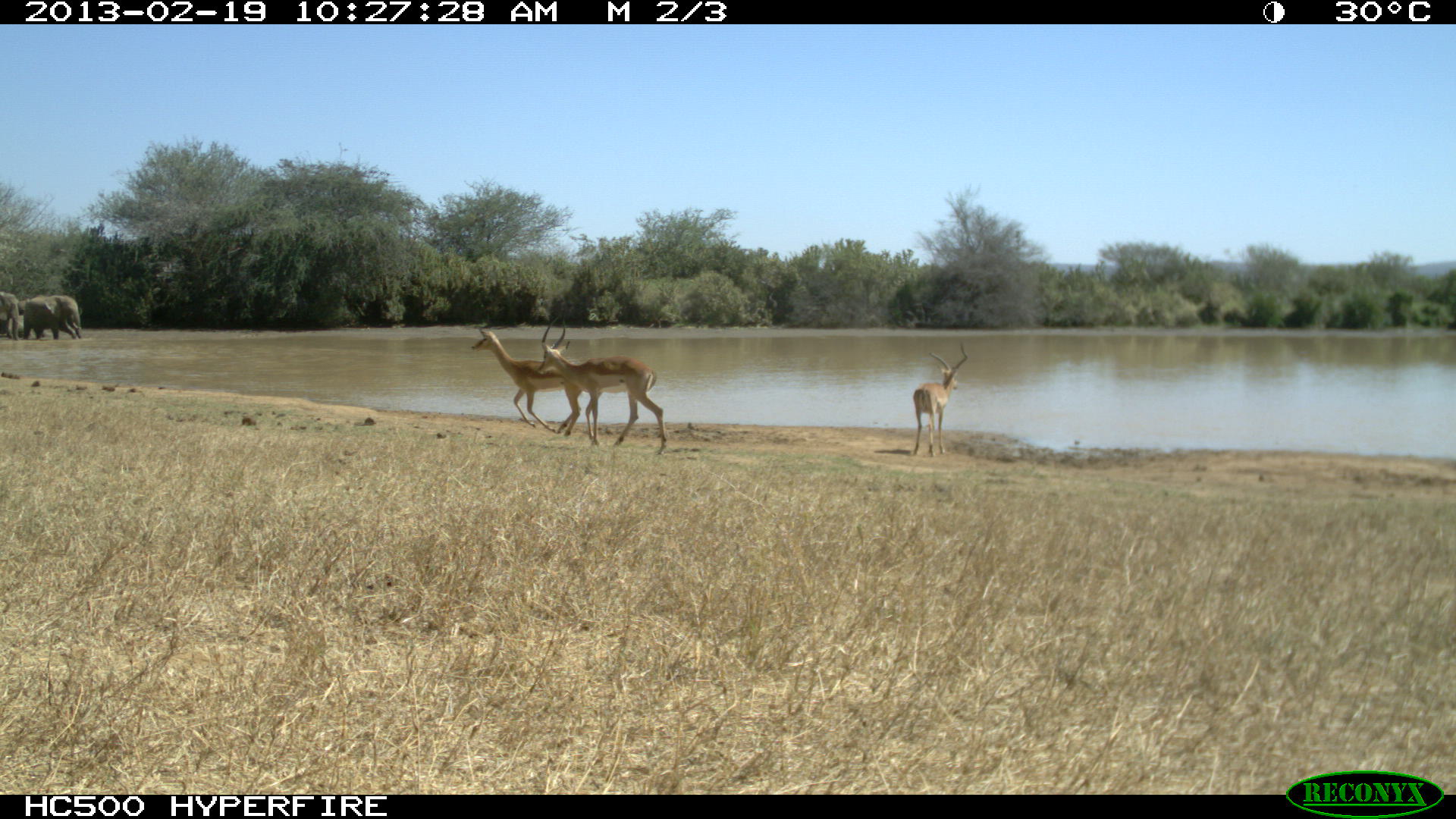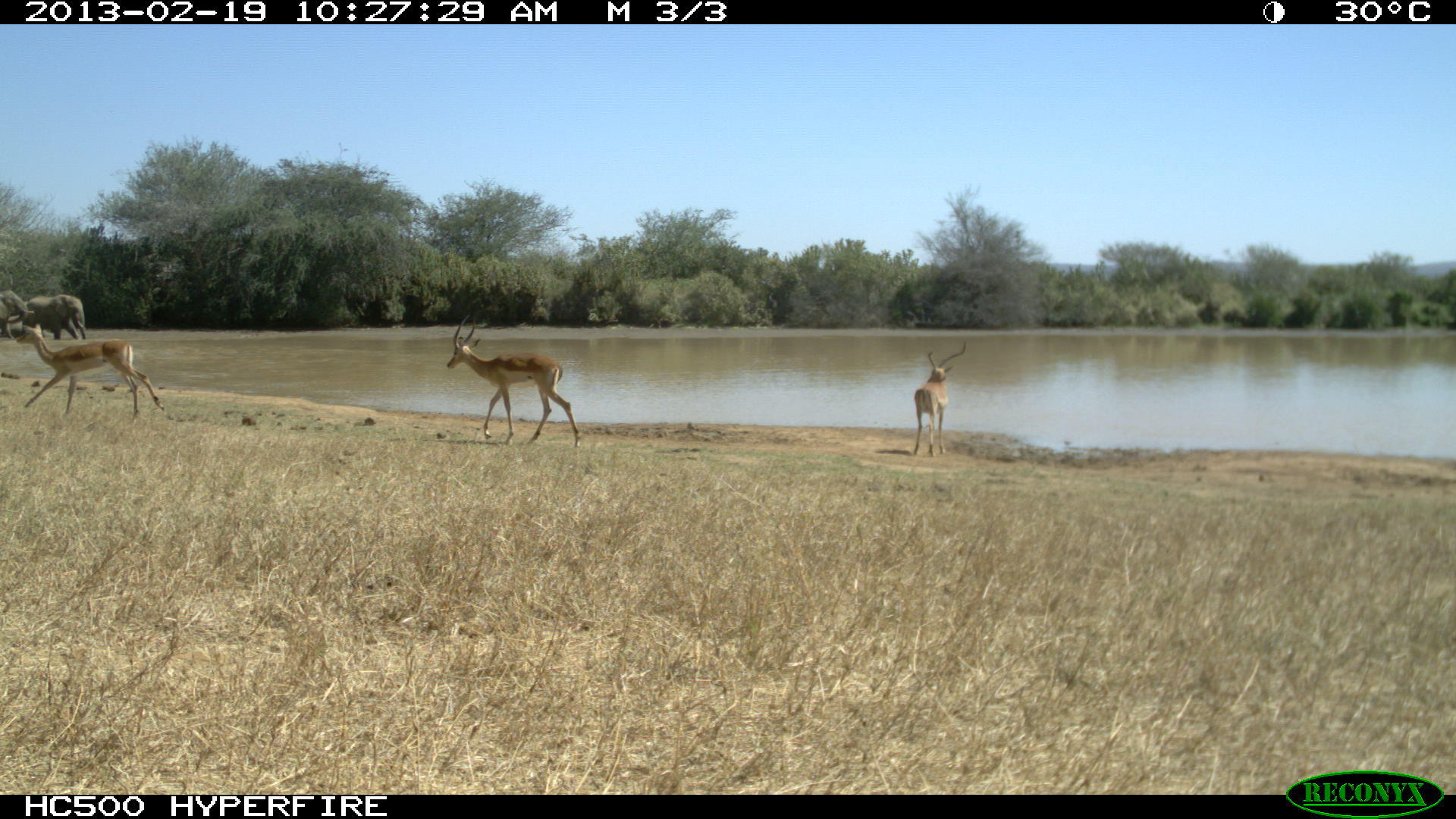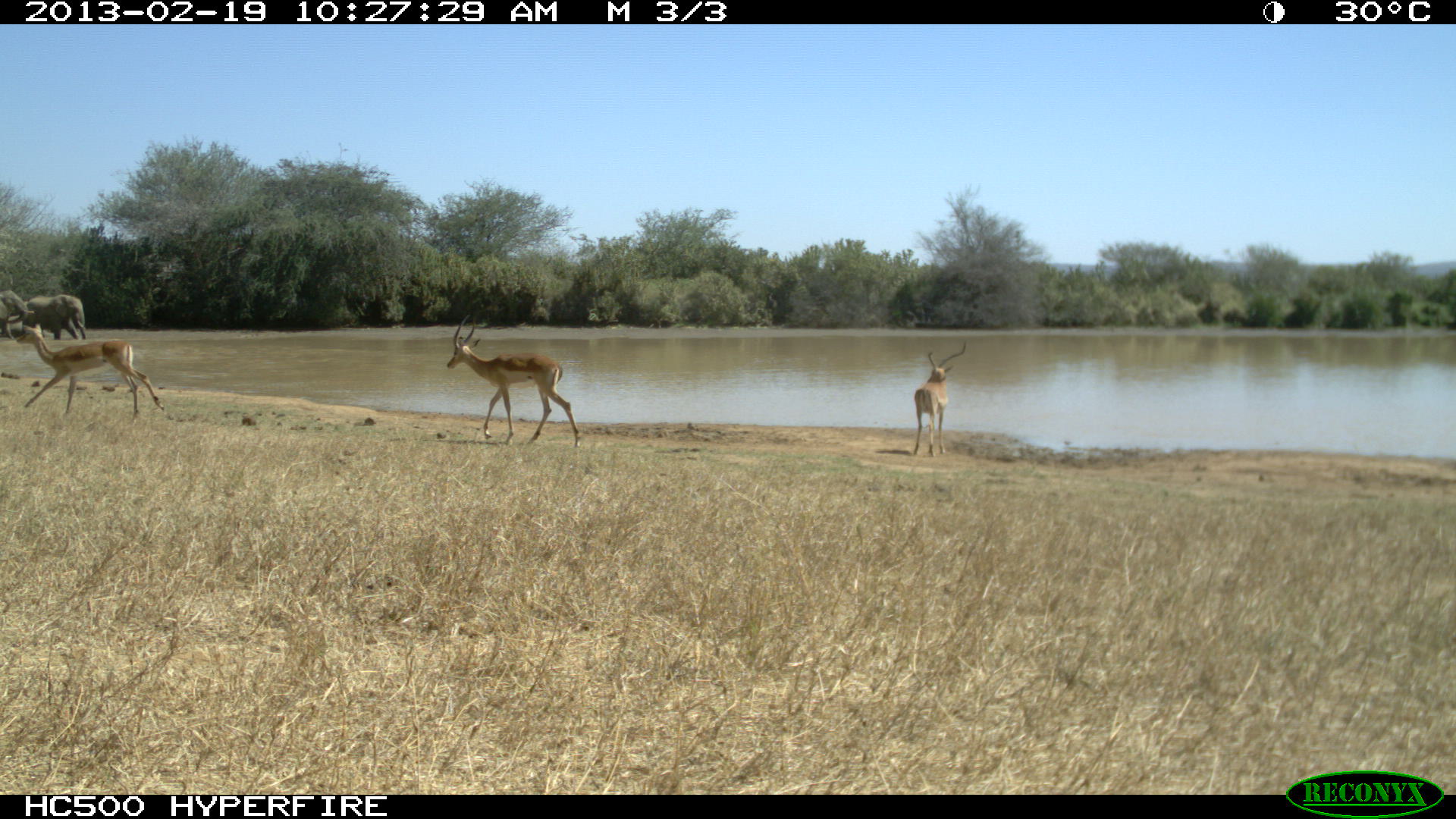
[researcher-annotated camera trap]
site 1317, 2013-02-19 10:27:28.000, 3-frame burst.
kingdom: Animalia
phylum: Chordata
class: Mammalia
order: Artiodactyla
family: Bovidae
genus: Aepyceros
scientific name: Aepyceros melampus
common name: impala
Aepyceros melampus (impala), count 3.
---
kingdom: Animalia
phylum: Chordata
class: Mammalia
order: Proboscidea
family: Elephantidae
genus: Loxodonta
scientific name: Loxodonta africana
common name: african bush elephant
Loxodonta africana (african bush elephant), count 2.